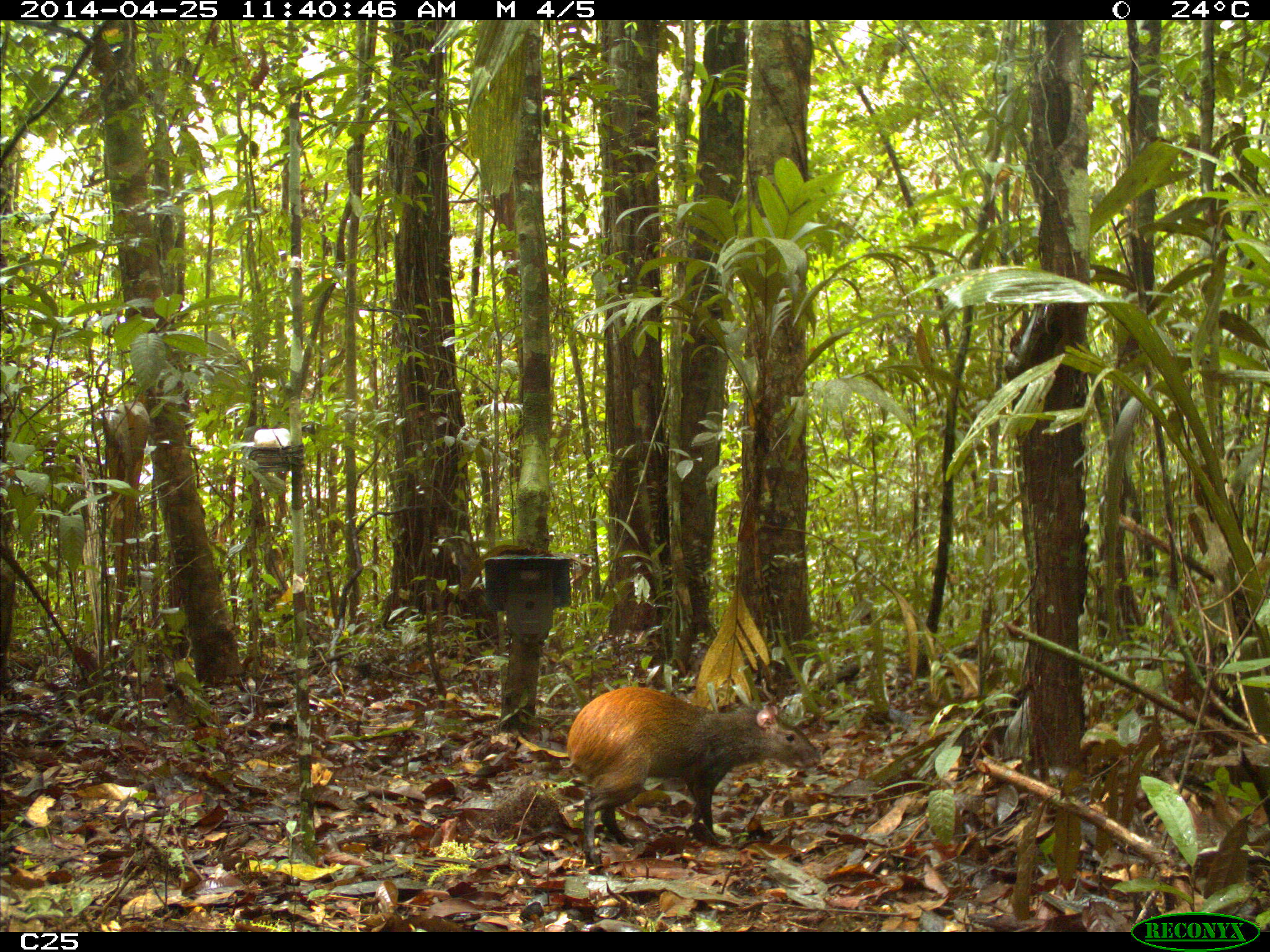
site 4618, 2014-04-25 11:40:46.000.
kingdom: Animalia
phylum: Chordata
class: Mammalia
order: Rodentia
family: Dasyproctidae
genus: Dasyprocta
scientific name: Dasyprocta leporina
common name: red-rumped agouti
Dasyprocta leporina (red-rumped agouti), count 1, age adult.